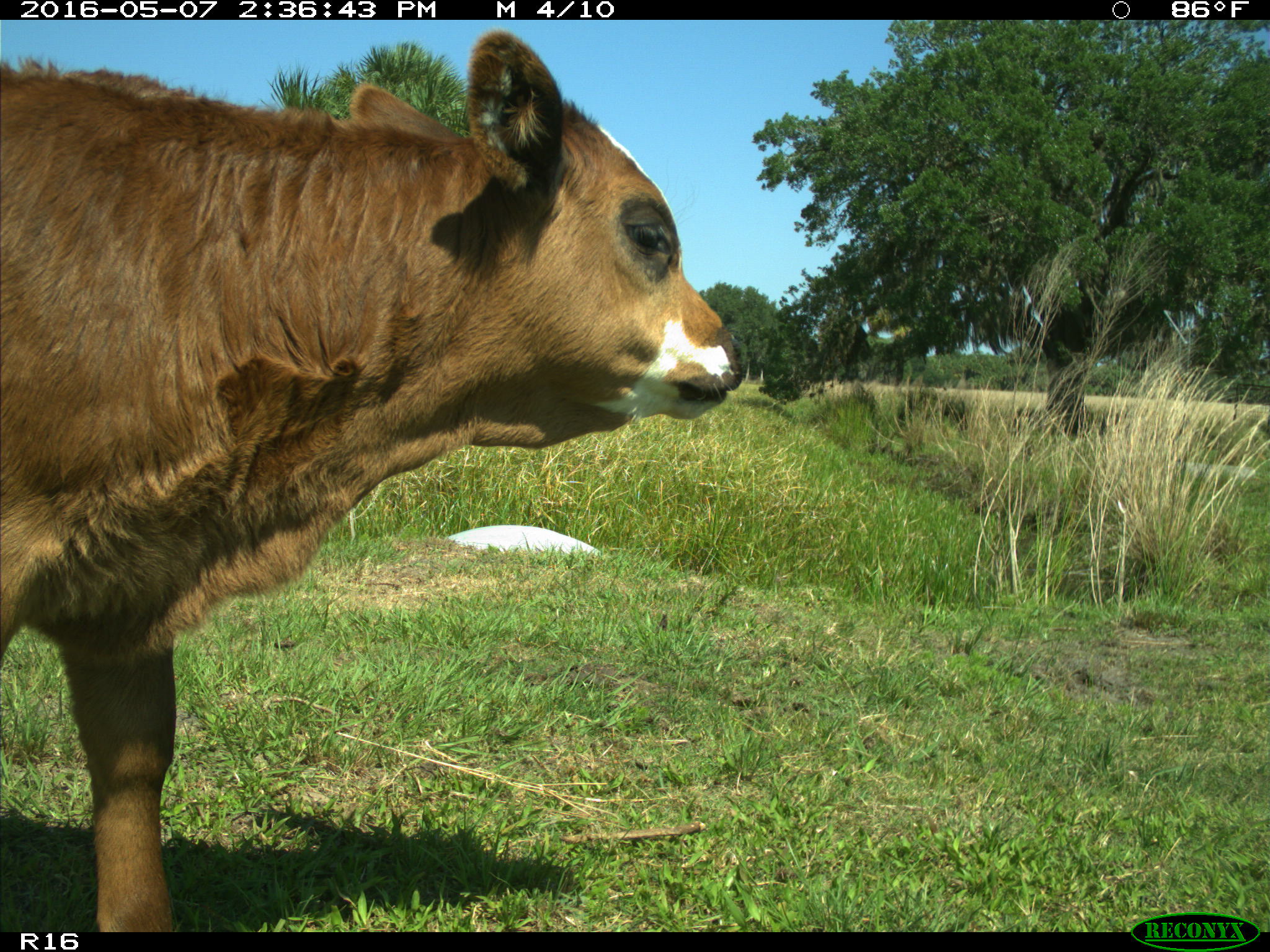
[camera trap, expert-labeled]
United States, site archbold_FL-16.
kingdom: Animalia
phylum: Chordata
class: Mammalia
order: Artiodactyla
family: Bovidae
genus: Bos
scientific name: Bos taurus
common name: domestic cow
Bos taurus (domestic cow).